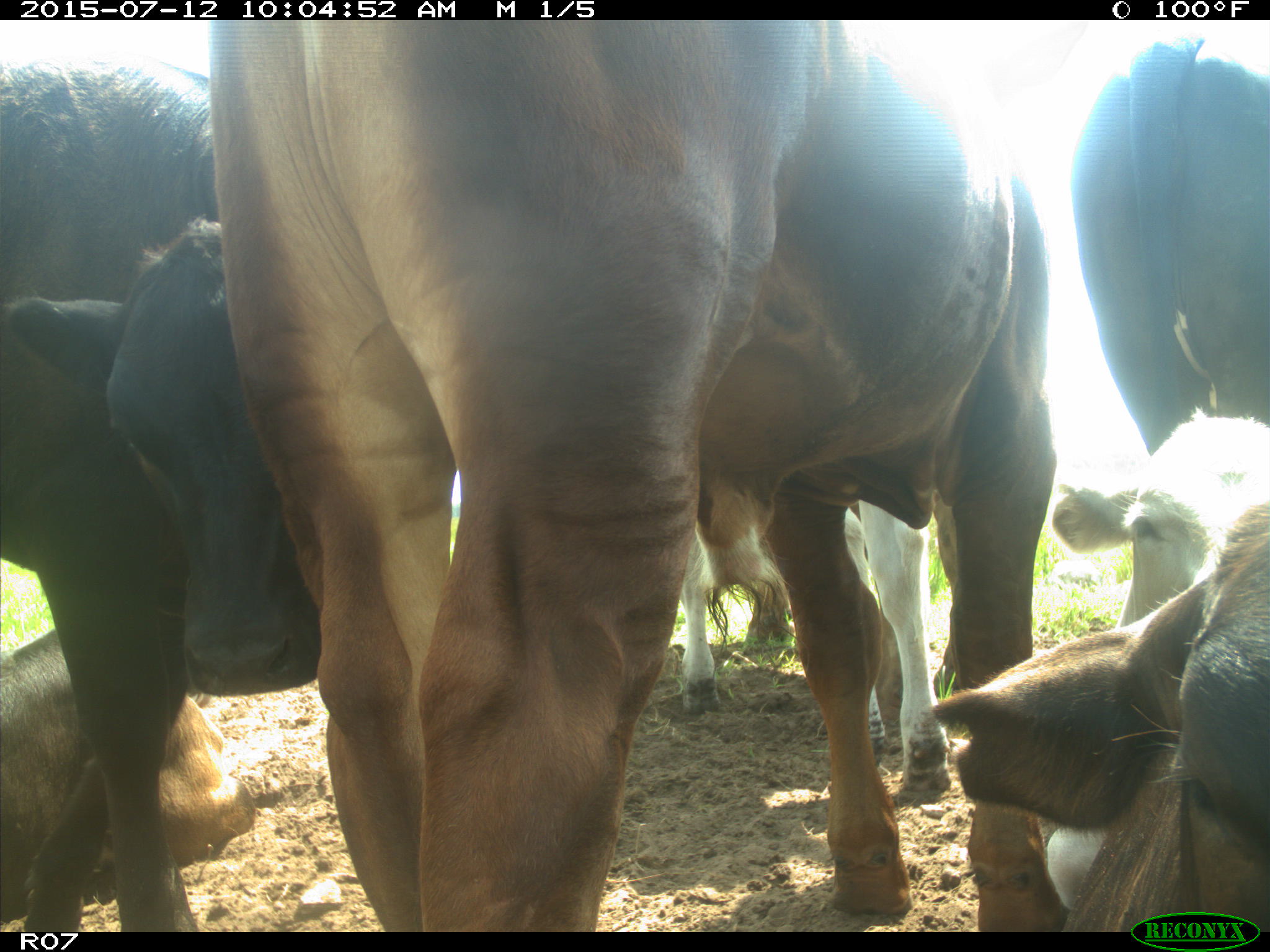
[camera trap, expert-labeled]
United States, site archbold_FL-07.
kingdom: Animalia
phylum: Chordata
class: Mammalia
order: Artiodactyla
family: Bovidae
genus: Bos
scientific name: Bos taurus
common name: domestic cow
Bos taurus (domestic cow).